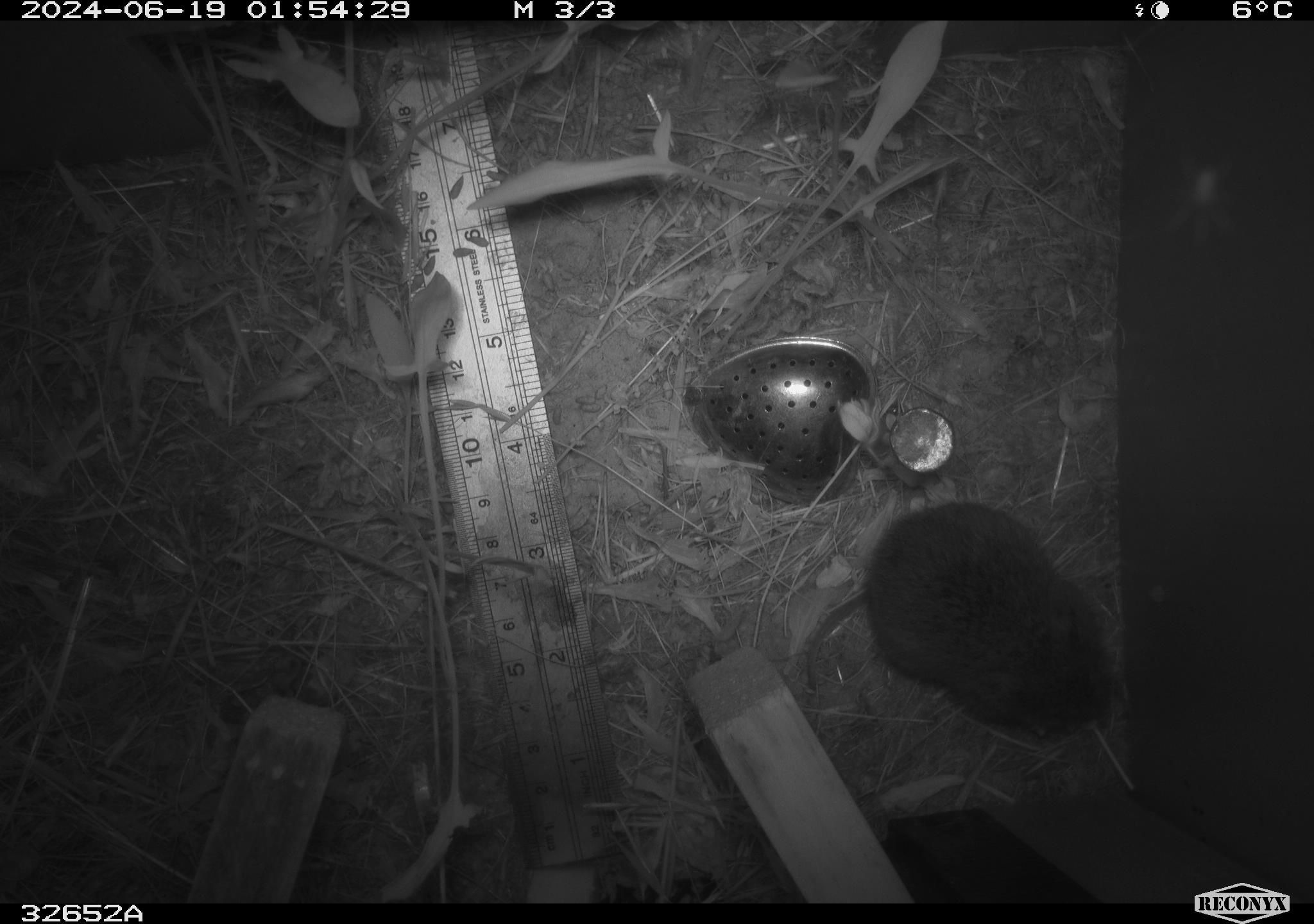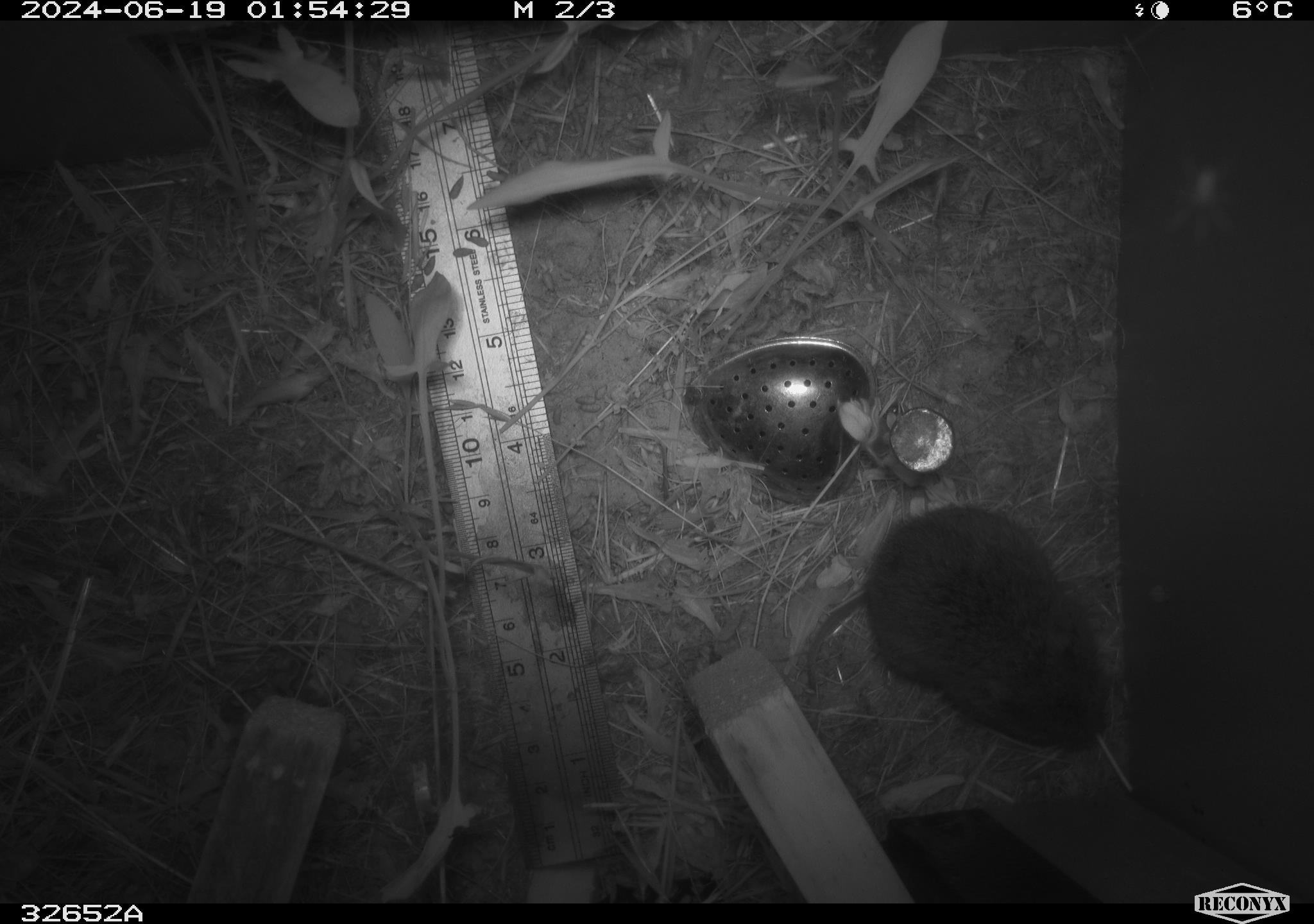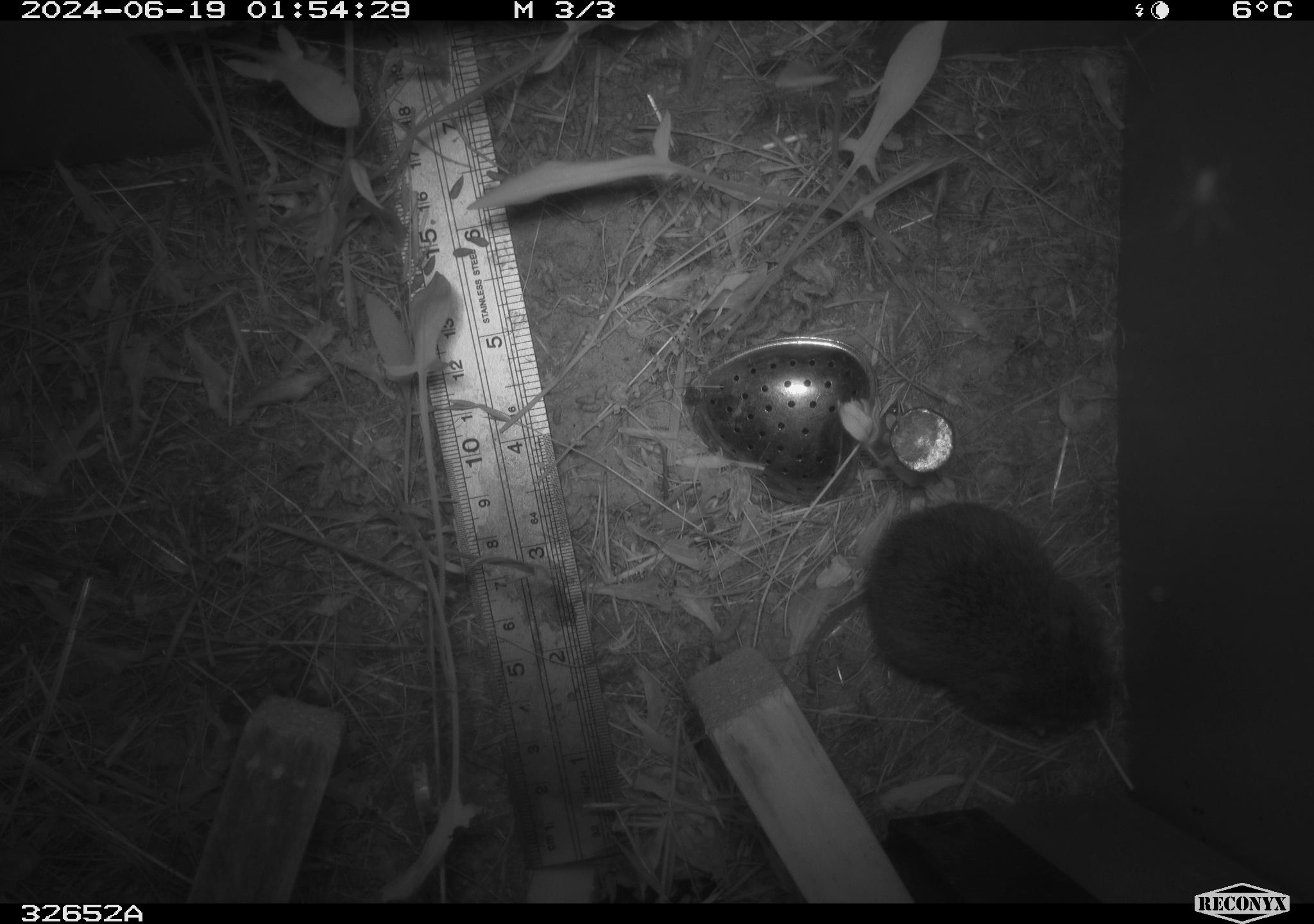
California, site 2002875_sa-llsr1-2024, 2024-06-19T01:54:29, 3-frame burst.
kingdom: Animalia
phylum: Chordata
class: Mammalia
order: Rodentia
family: Cricetidae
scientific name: Arvicolinae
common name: voles, lemmings, and muskrats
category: arvicolinae subfamily